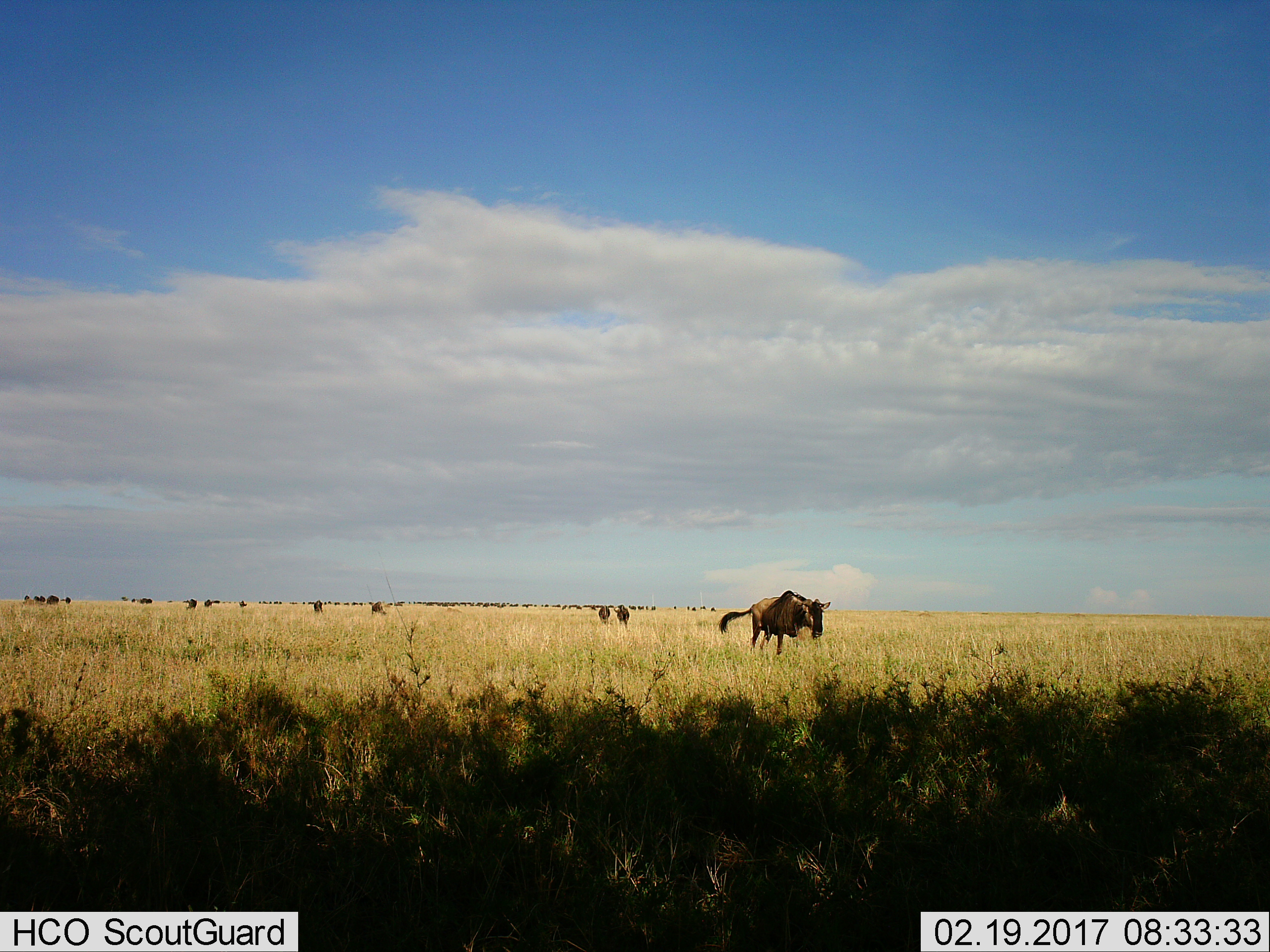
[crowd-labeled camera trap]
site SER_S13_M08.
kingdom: Animalia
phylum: Chordata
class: Mammalia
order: Artiodactyla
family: Bovidae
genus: Connochaetes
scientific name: Connochaetes taurinus taurinus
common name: blue wildebeest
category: wildebeestblue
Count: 11-50.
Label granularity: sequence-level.